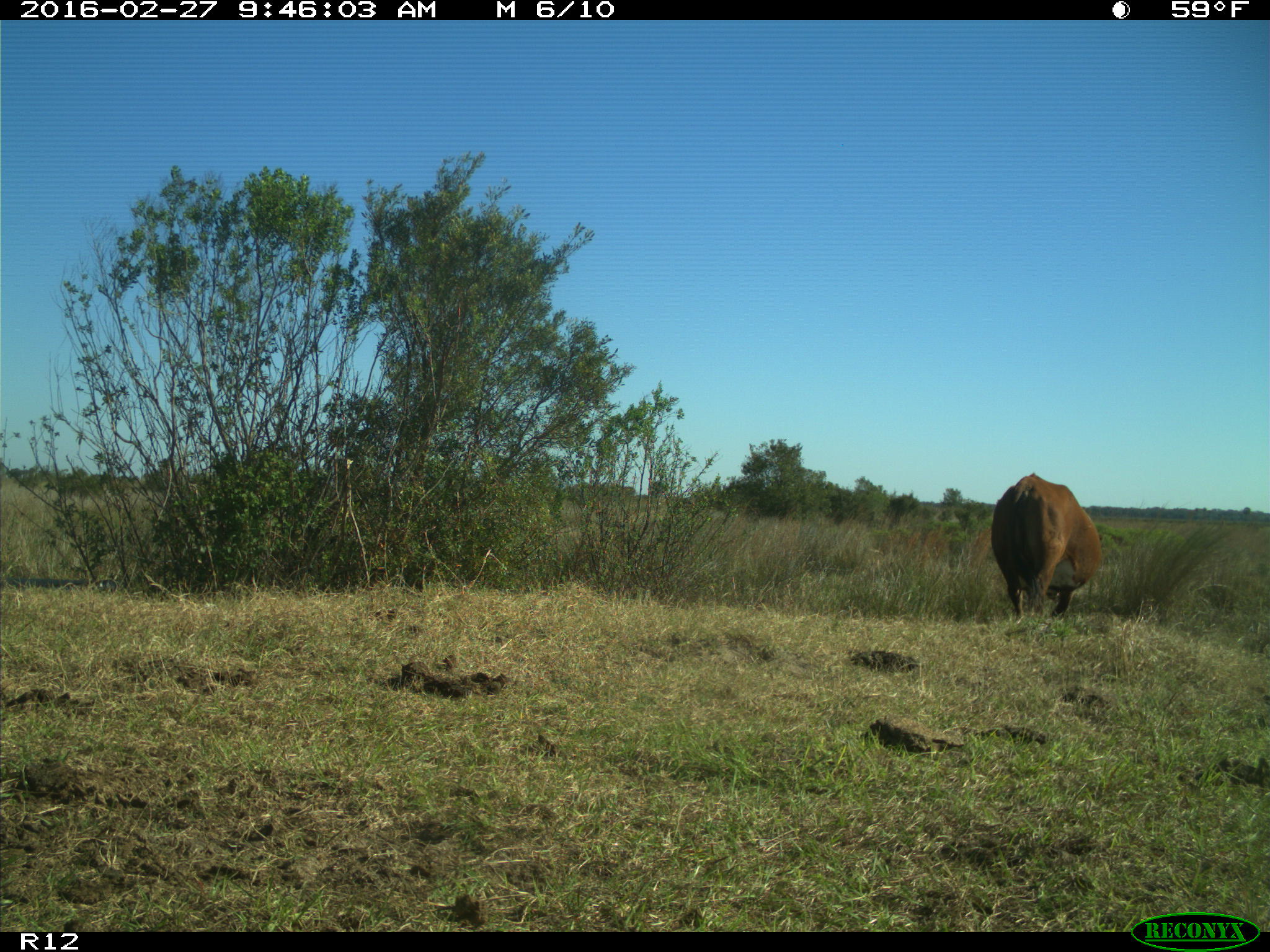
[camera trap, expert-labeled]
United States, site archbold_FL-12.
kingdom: Animalia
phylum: Chordata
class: Mammalia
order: Artiodactyla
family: Bovidae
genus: Bos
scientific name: Bos taurus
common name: domestic cow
Bos taurus (domestic cow).